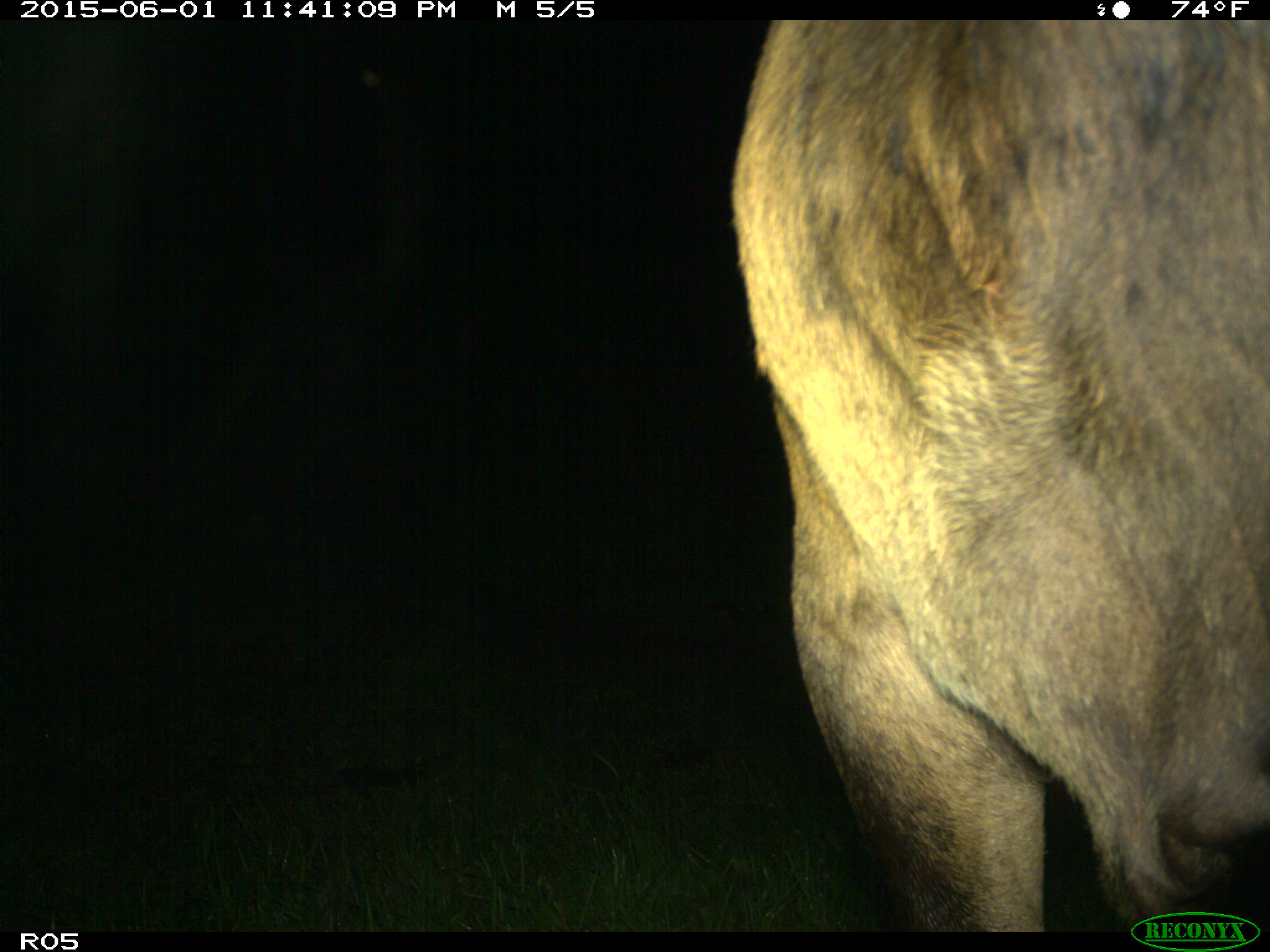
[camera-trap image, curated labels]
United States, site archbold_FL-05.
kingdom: Animalia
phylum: Chordata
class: Mammalia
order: Artiodactyla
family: Bovidae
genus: Bos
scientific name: Bos taurus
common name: domestic cow